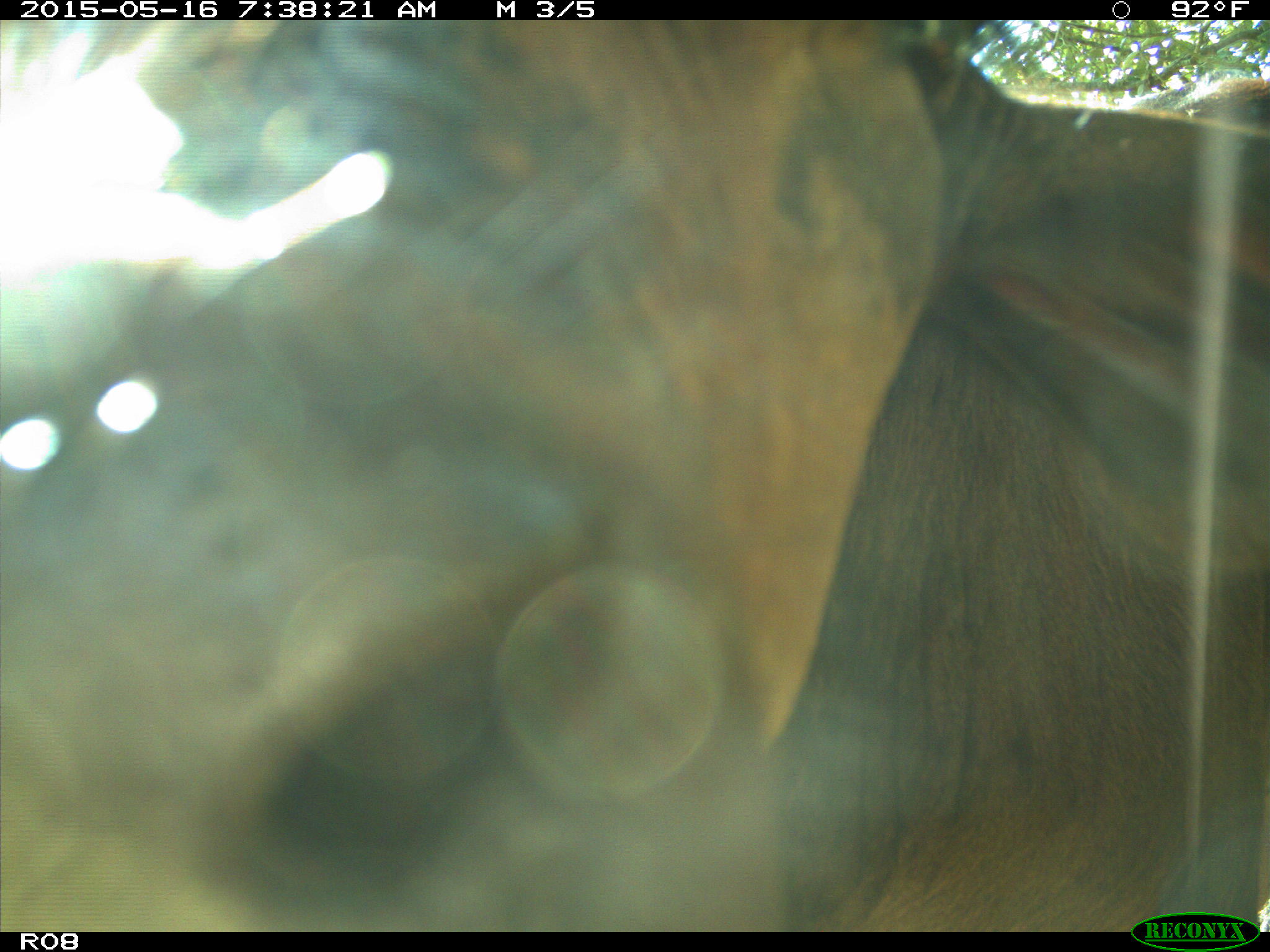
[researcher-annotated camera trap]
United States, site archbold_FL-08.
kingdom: Animalia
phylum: Chordata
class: Mammalia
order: Artiodactyla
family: Bovidae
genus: Bos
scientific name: Bos taurus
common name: domestic cow